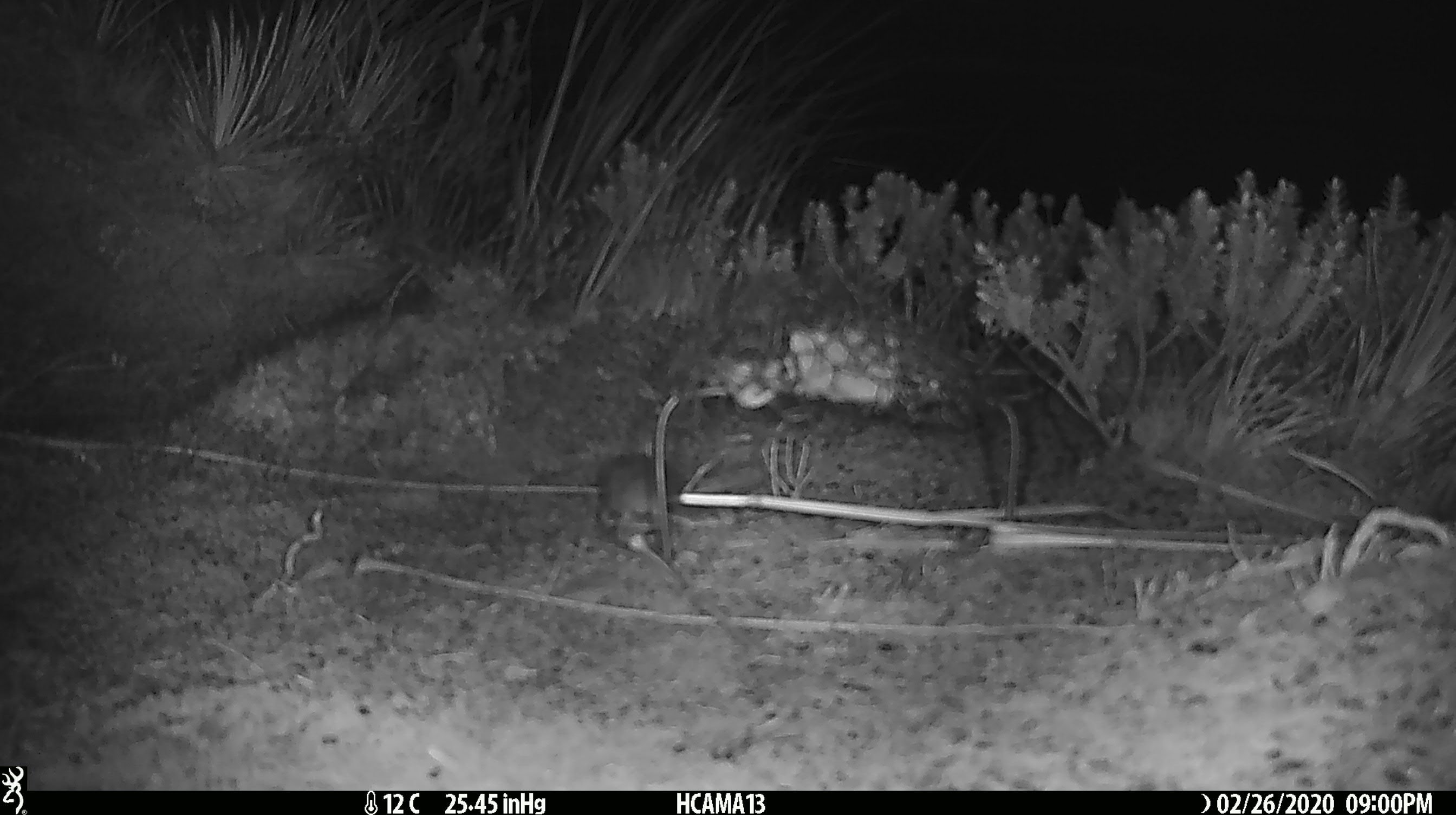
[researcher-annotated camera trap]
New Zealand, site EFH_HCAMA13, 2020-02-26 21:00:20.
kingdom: Animalia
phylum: Chordata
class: Mammalia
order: Rodentia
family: Muridae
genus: Mus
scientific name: Mus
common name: mouse